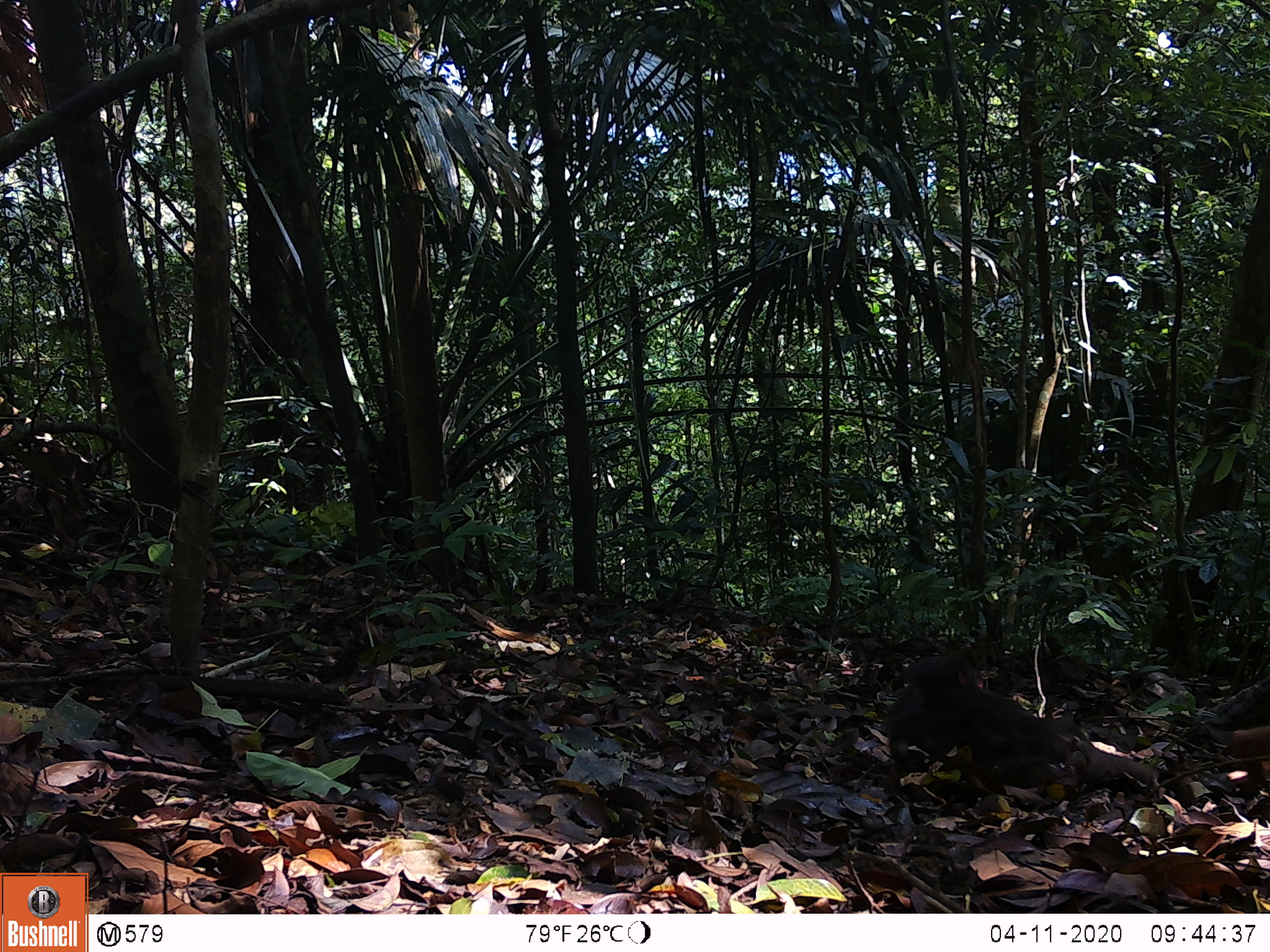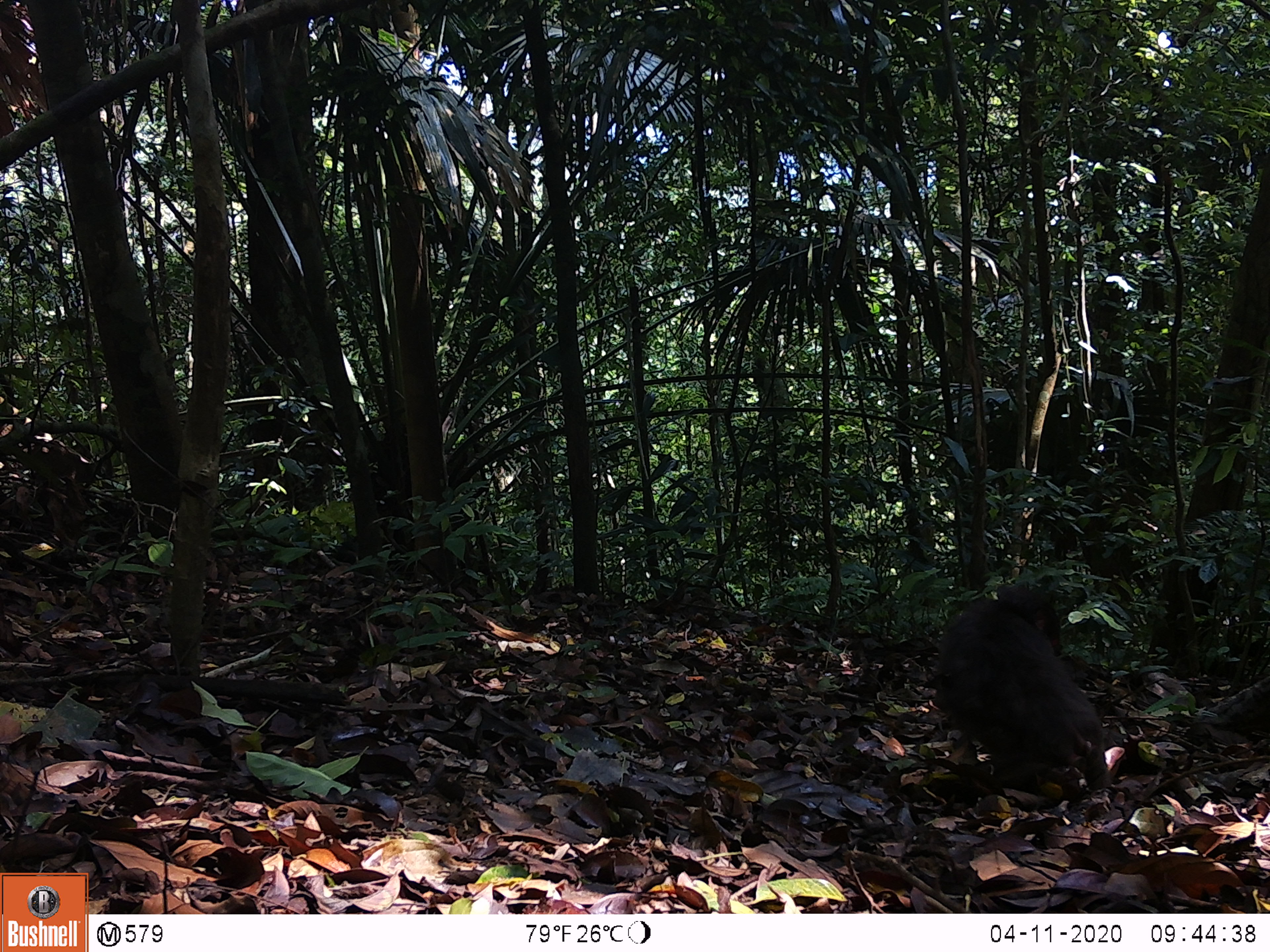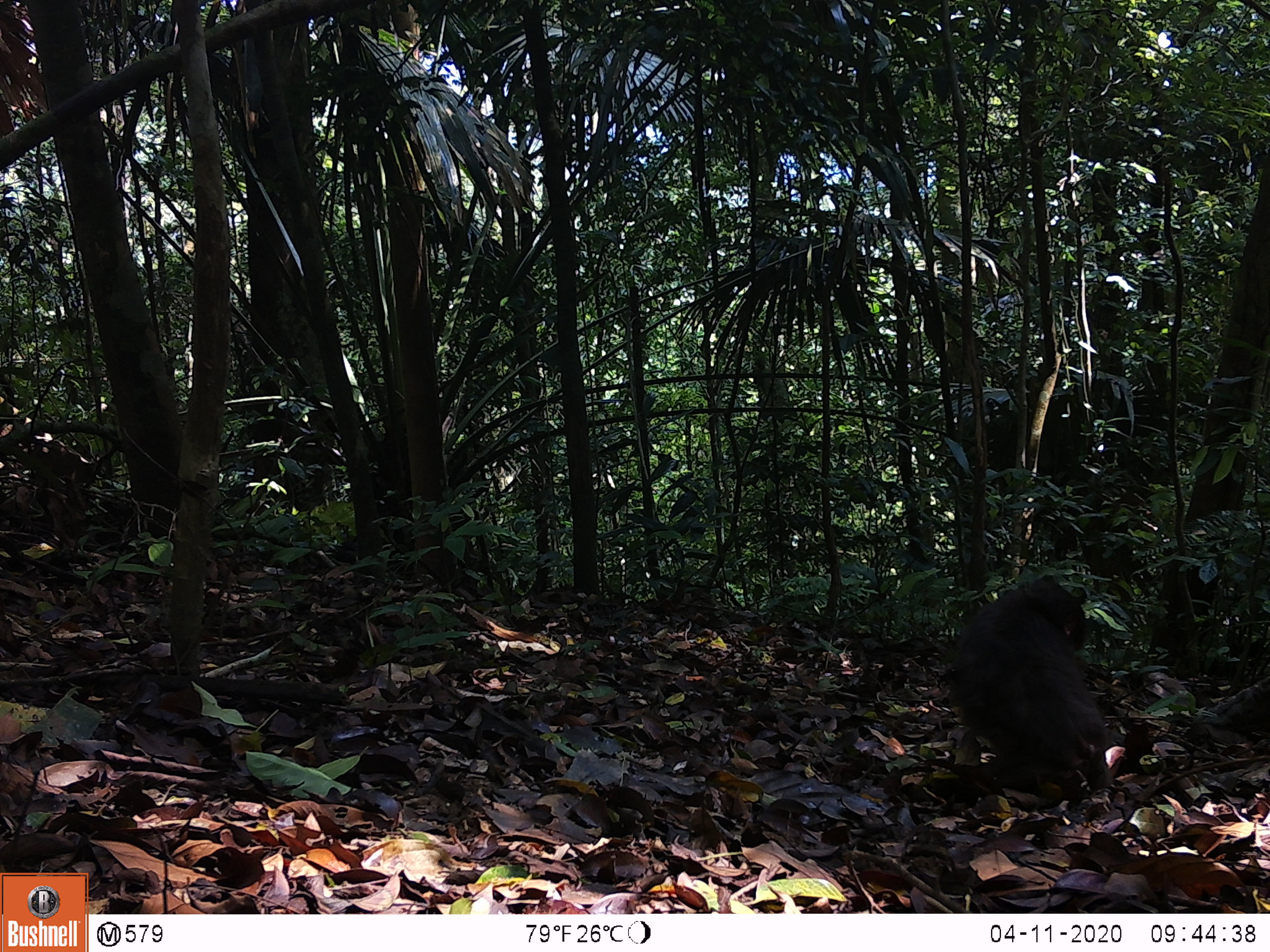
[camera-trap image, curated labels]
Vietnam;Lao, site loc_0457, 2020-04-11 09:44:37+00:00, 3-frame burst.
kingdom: Animalia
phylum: Chordata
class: Mammalia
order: Primates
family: Cercopithecidae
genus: Macaca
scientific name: Macaca arctoides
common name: stump-tailed macaque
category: stump tailed macaque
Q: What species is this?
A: Stump tailed macaque (stump-tailed macaque) (Macaca arctoides).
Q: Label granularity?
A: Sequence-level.